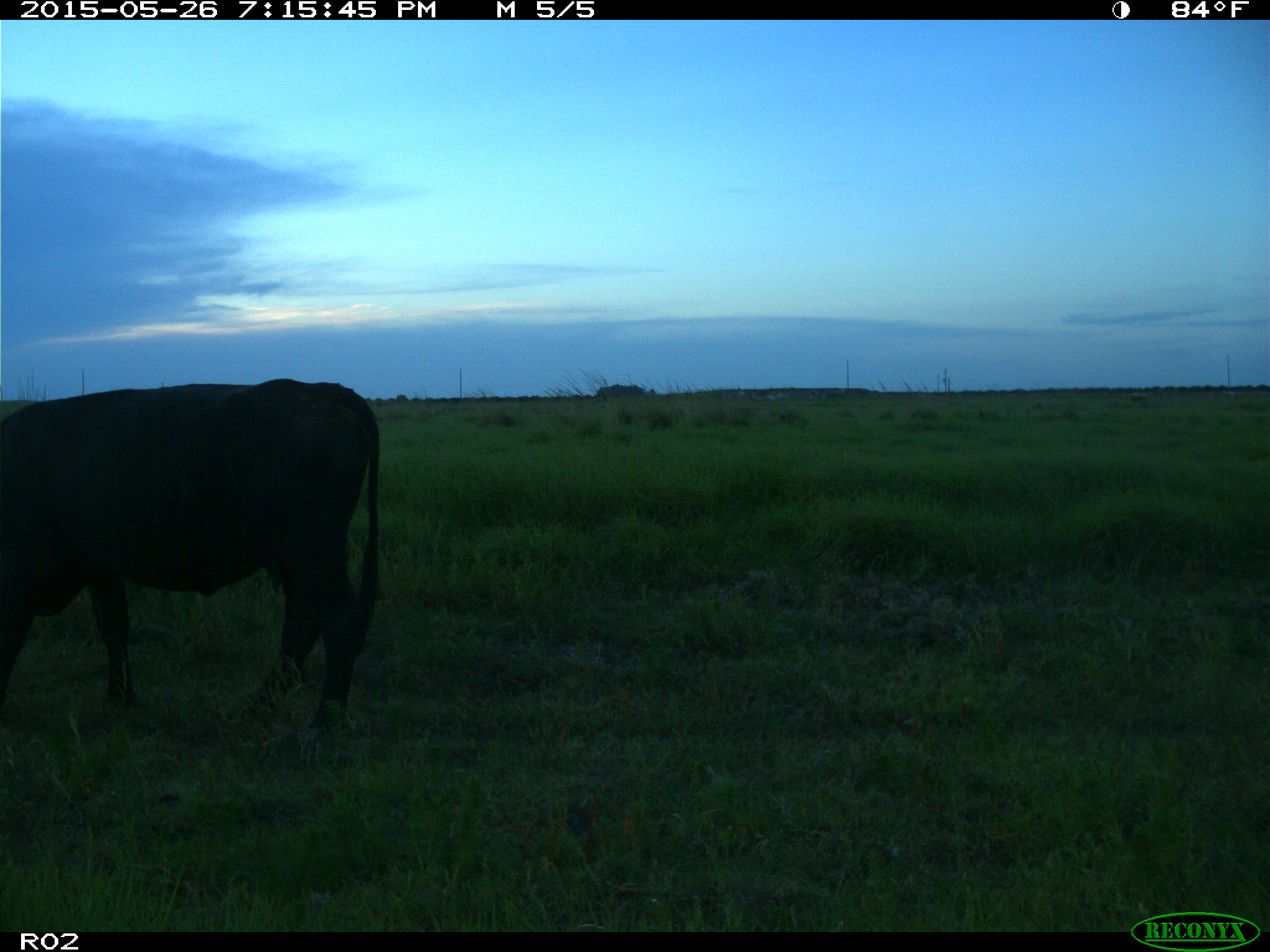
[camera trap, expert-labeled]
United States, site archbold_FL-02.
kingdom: Animalia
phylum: Chordata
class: Mammalia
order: Artiodactyla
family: Bovidae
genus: Bos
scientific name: Bos taurus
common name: domestic cow